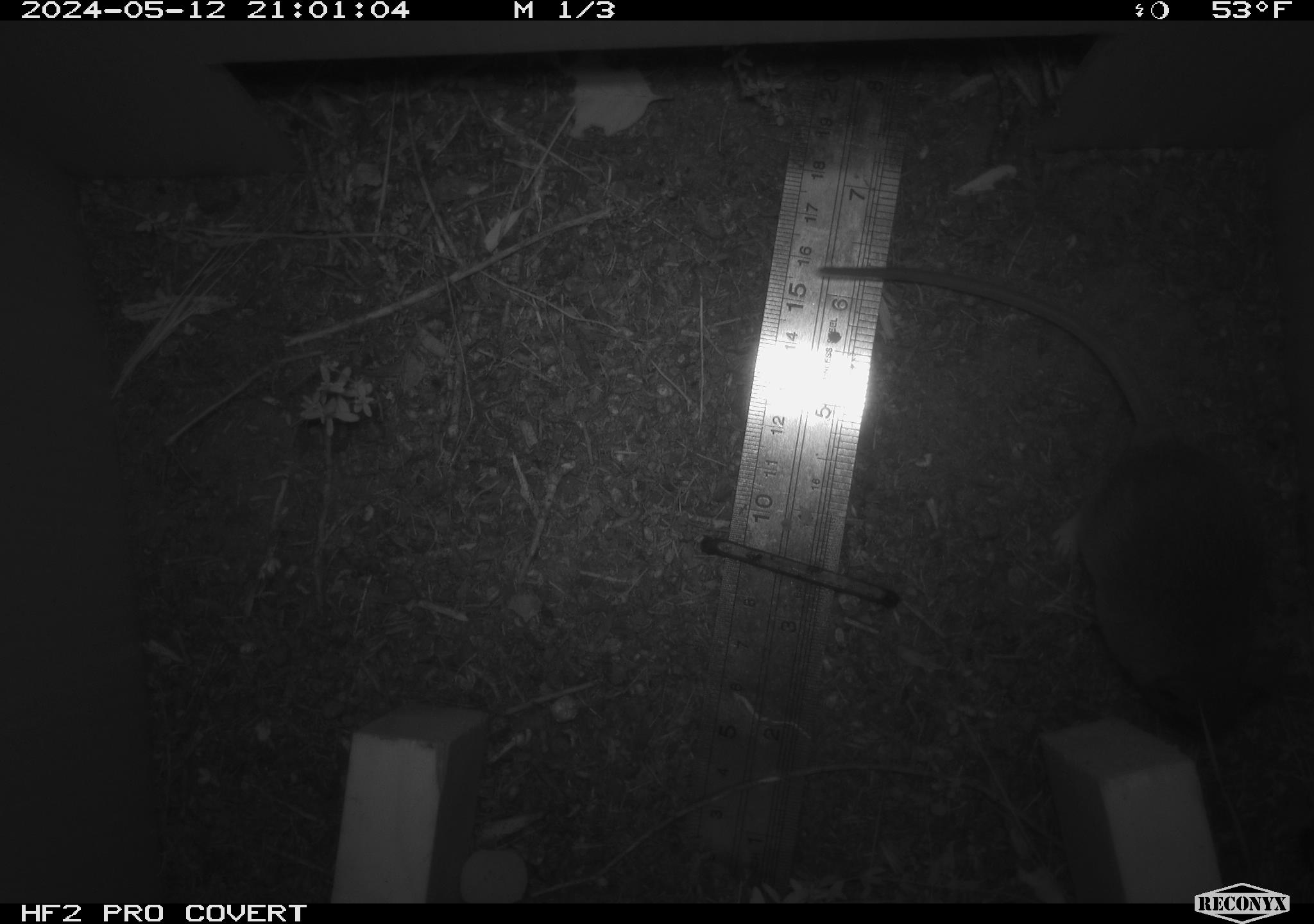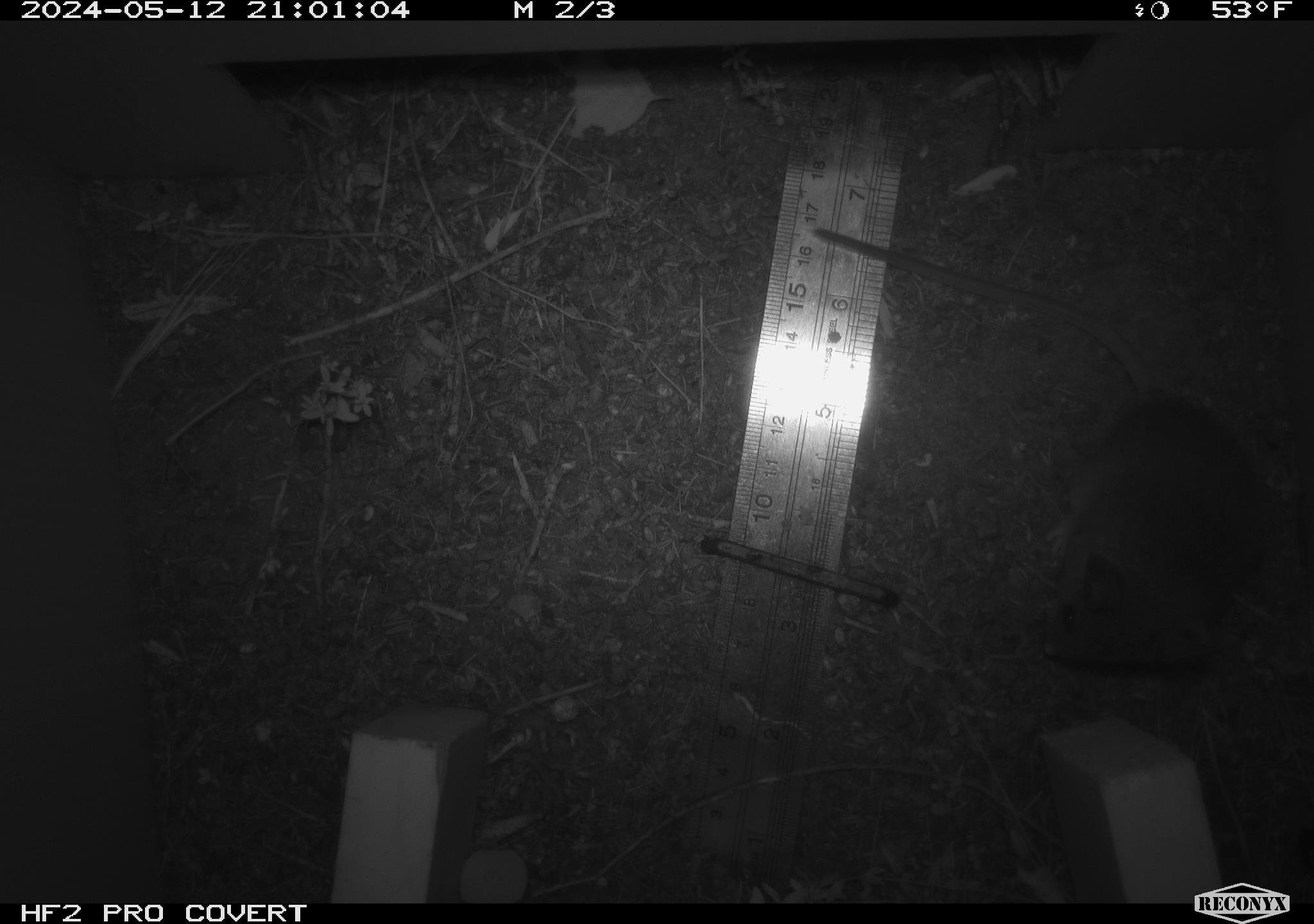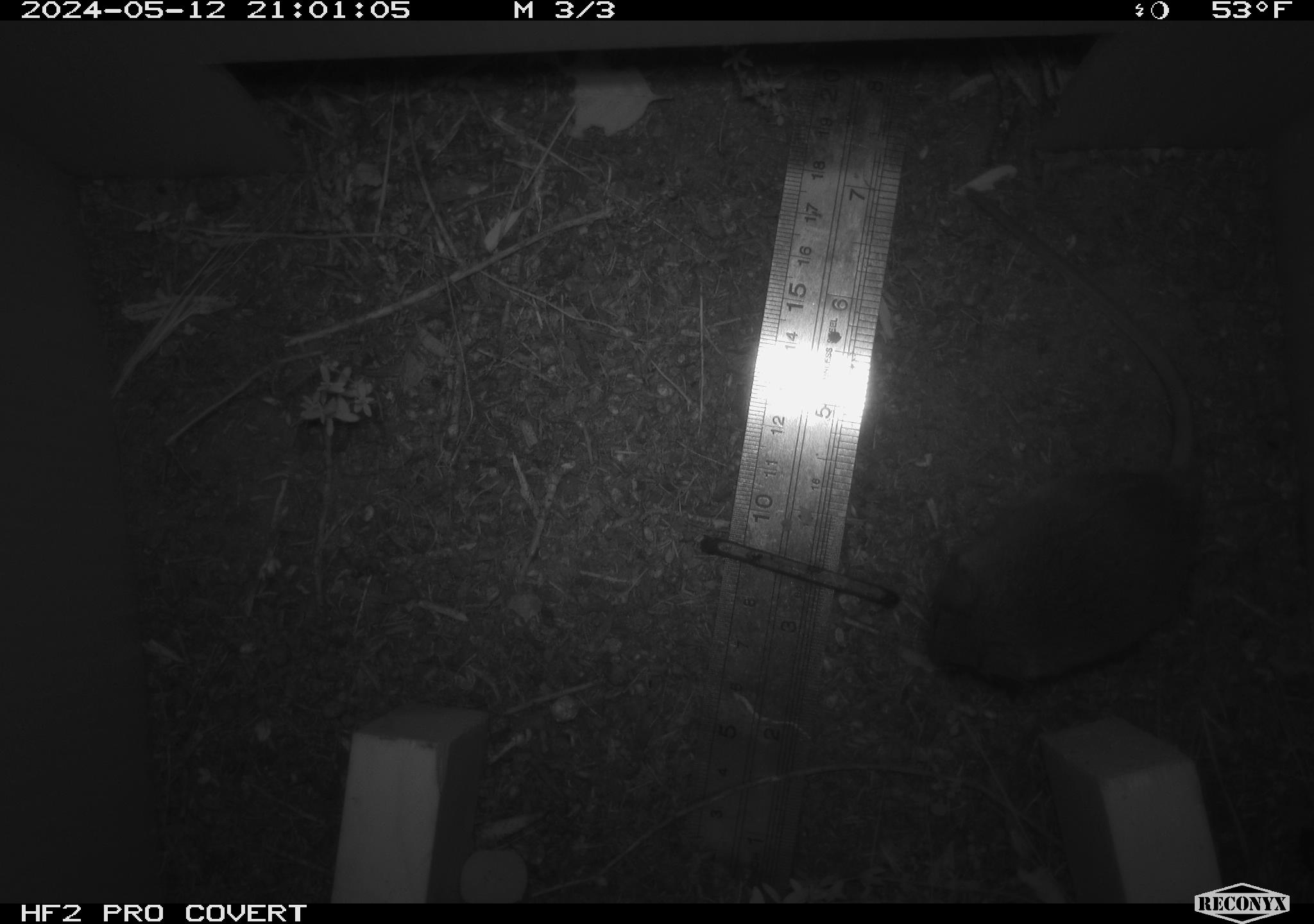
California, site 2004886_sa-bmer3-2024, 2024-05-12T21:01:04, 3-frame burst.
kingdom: Animalia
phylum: Chordata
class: Mammalia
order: Rodentia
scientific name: Rodentia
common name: mouse species